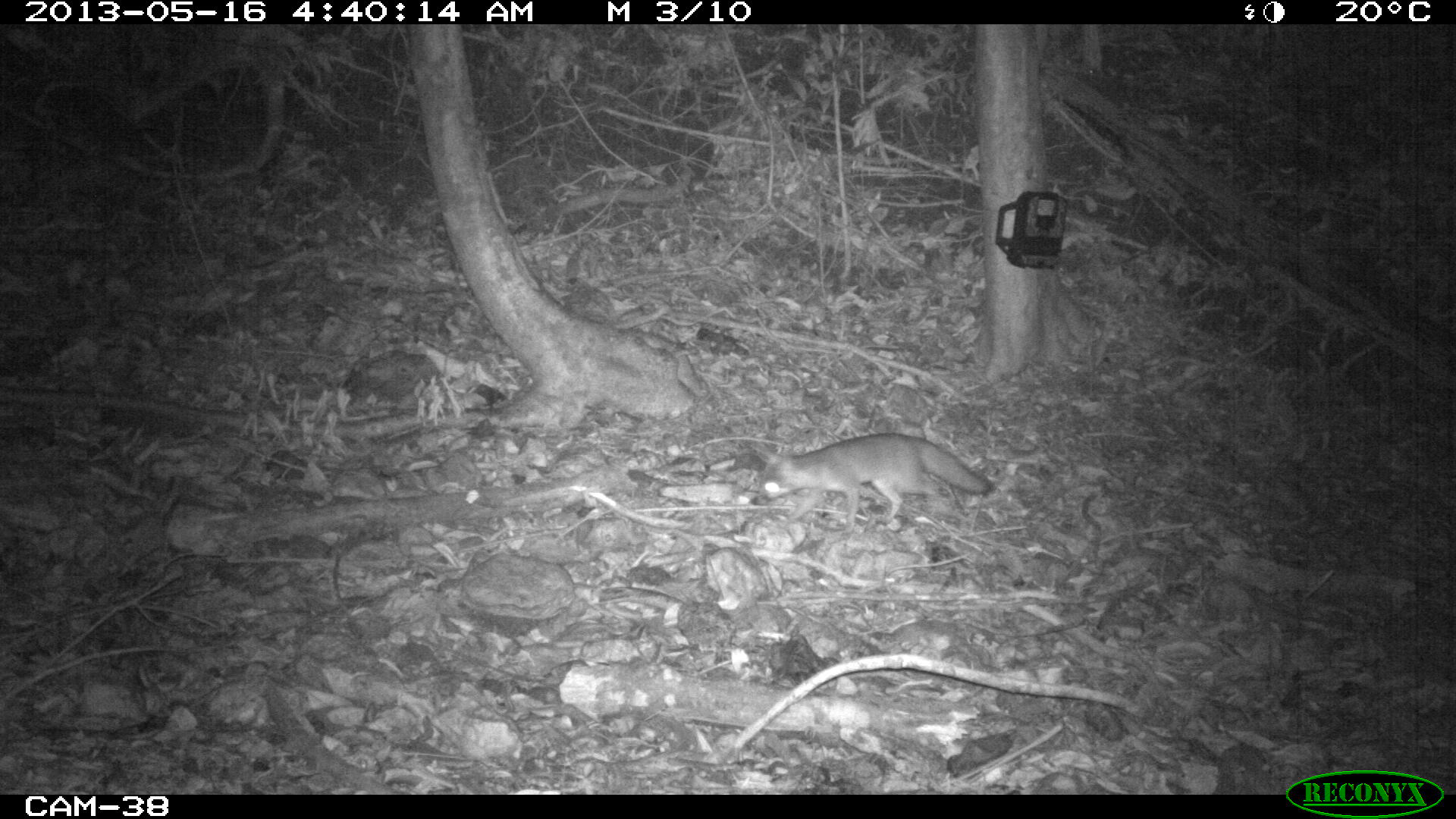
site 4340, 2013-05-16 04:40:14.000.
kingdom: Animalia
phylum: Chordata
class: Mammalia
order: Carnivora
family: Canidae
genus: Urocyon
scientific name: Urocyon cinereoargenteus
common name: gray fox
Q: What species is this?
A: Urocyon cinereoargenteus (gray fox).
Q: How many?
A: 1.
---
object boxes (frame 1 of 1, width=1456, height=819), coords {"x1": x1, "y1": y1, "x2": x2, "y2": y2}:
urocyon cinereoargenteus: {"x1": 750, "y1": 430, "x2": 994, "y2": 533}